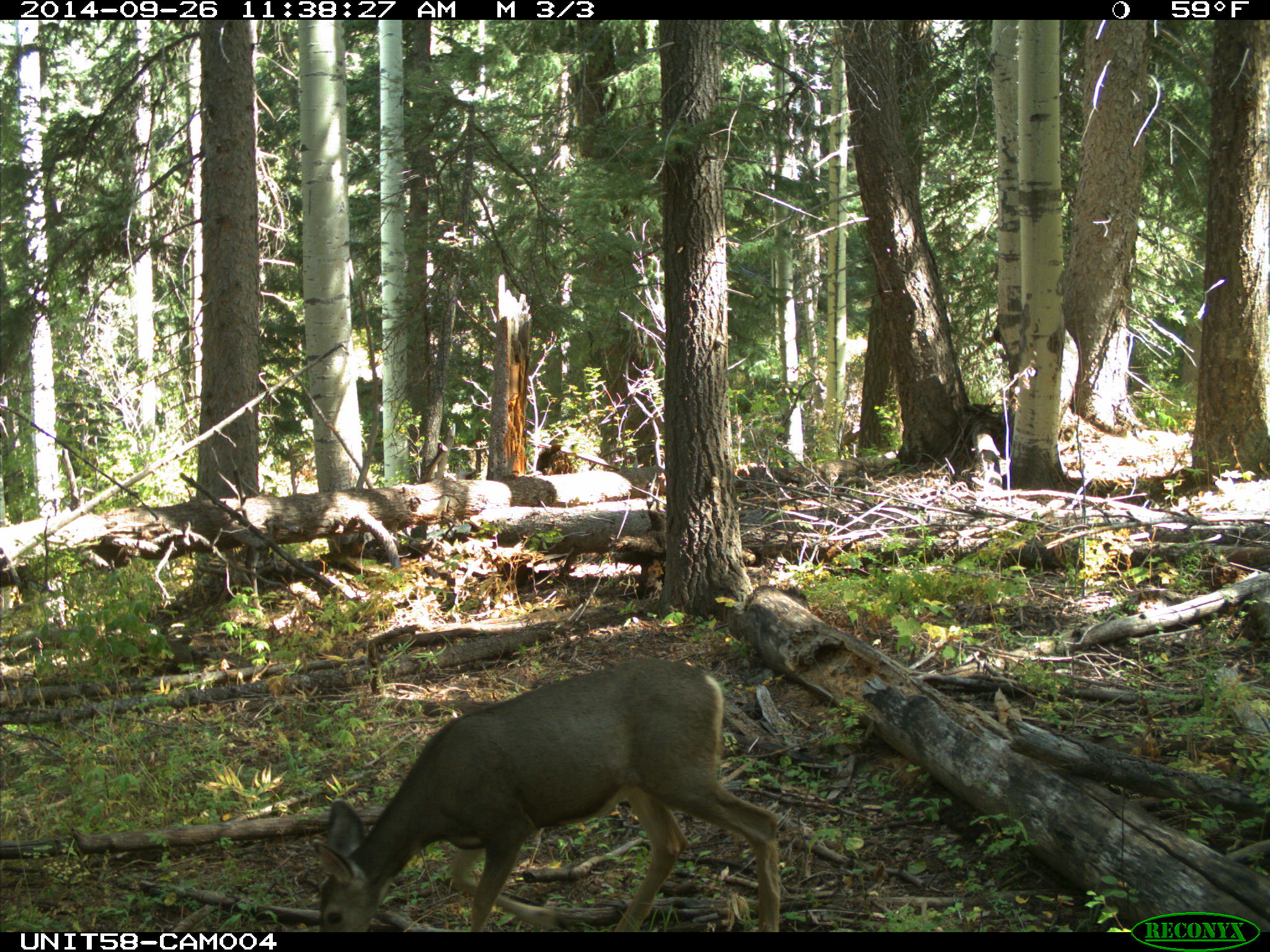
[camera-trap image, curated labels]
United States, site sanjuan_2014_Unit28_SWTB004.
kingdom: Animalia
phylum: Chordata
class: Mammalia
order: Artiodactyla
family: Cervidae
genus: Odocoileus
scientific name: Odocoileus hemionus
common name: mule deer